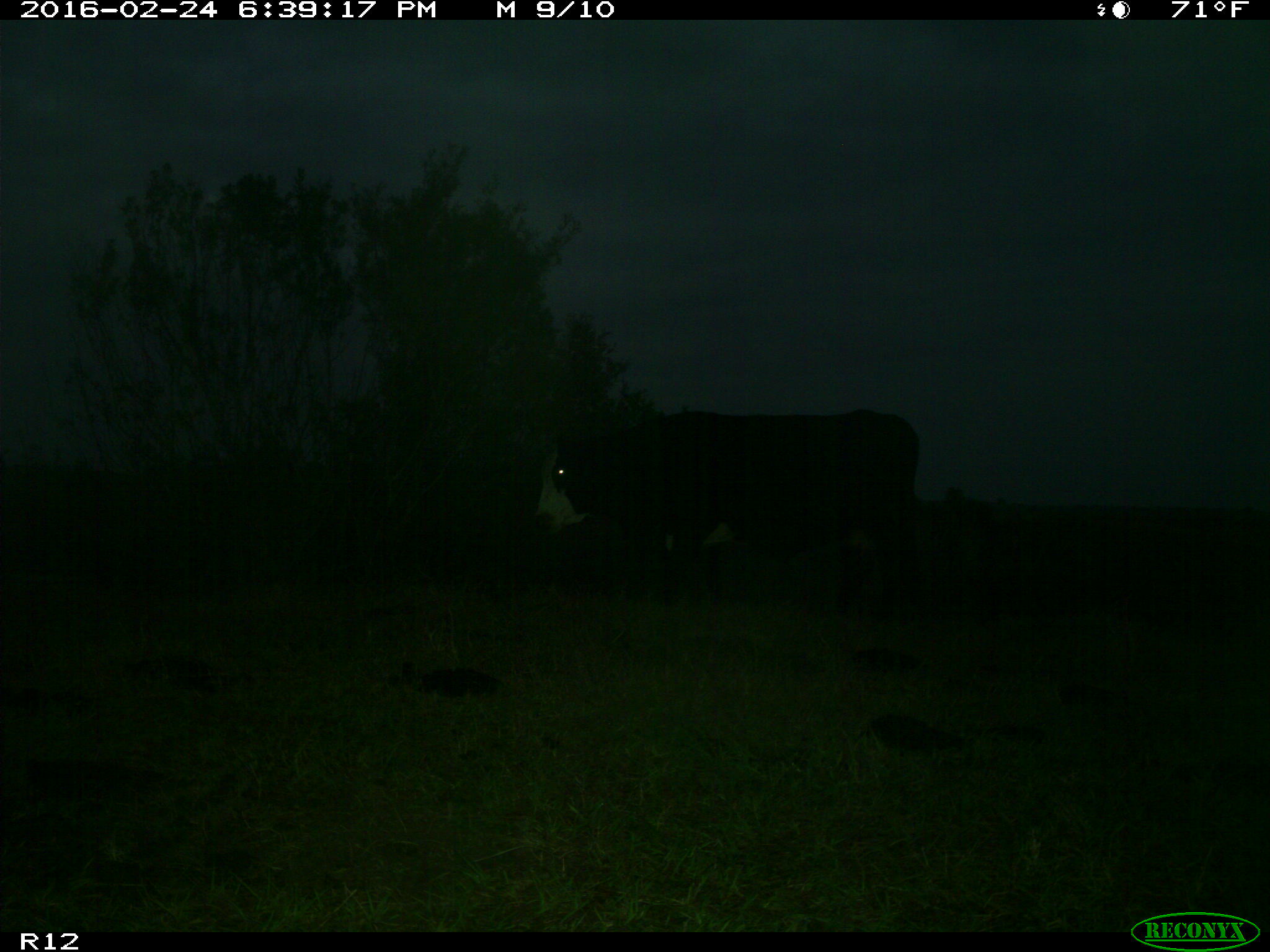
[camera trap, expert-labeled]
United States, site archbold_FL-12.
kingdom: Animalia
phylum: Chordata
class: Mammalia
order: Artiodactyla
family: Bovidae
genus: Bos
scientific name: Bos taurus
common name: domestic cow